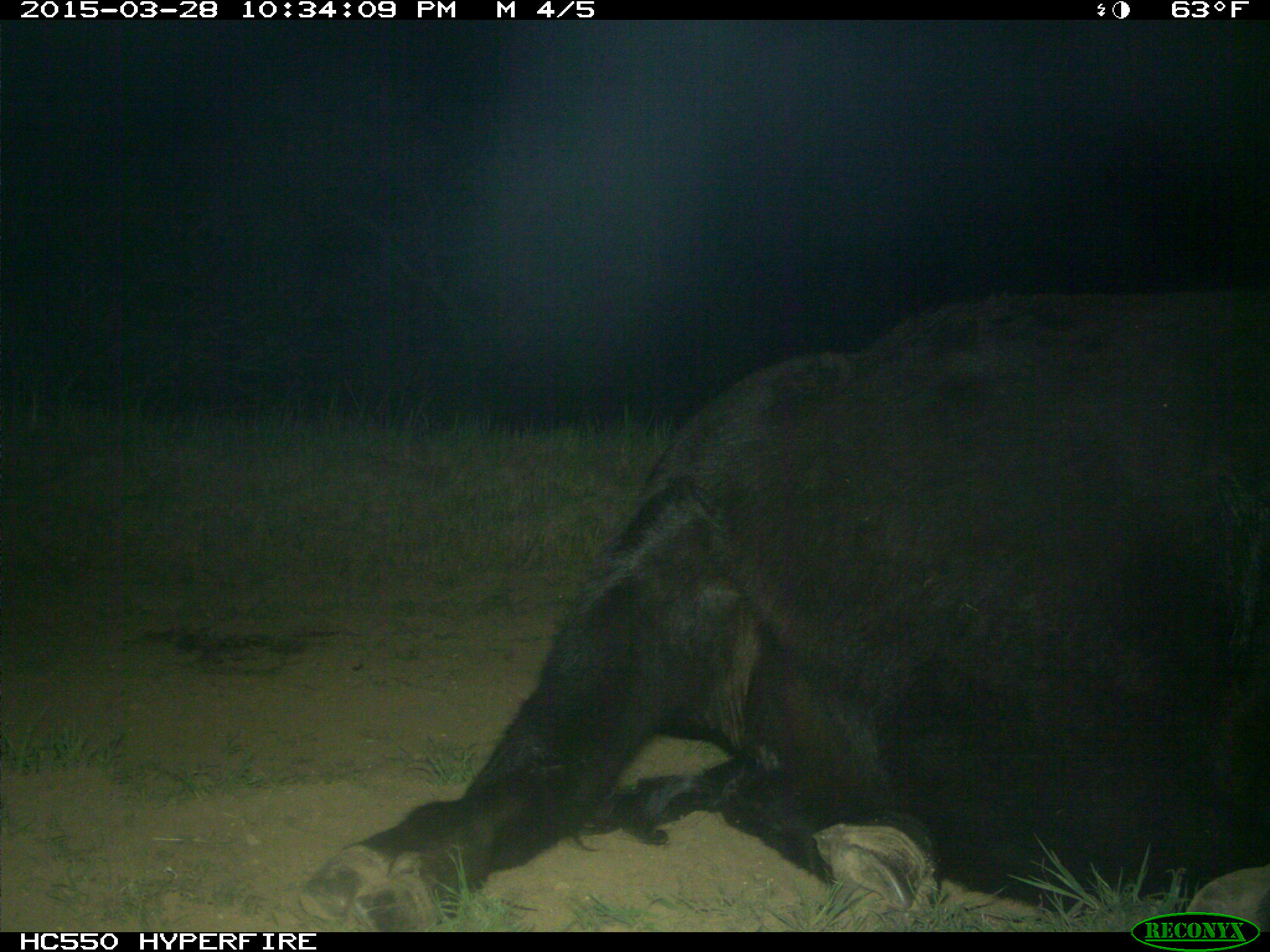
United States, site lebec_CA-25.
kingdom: Animalia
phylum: Chordata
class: Mammalia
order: Artiodactyla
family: Bovidae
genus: Bos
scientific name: Bos taurus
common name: domestic cow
Bos taurus (domestic cow).